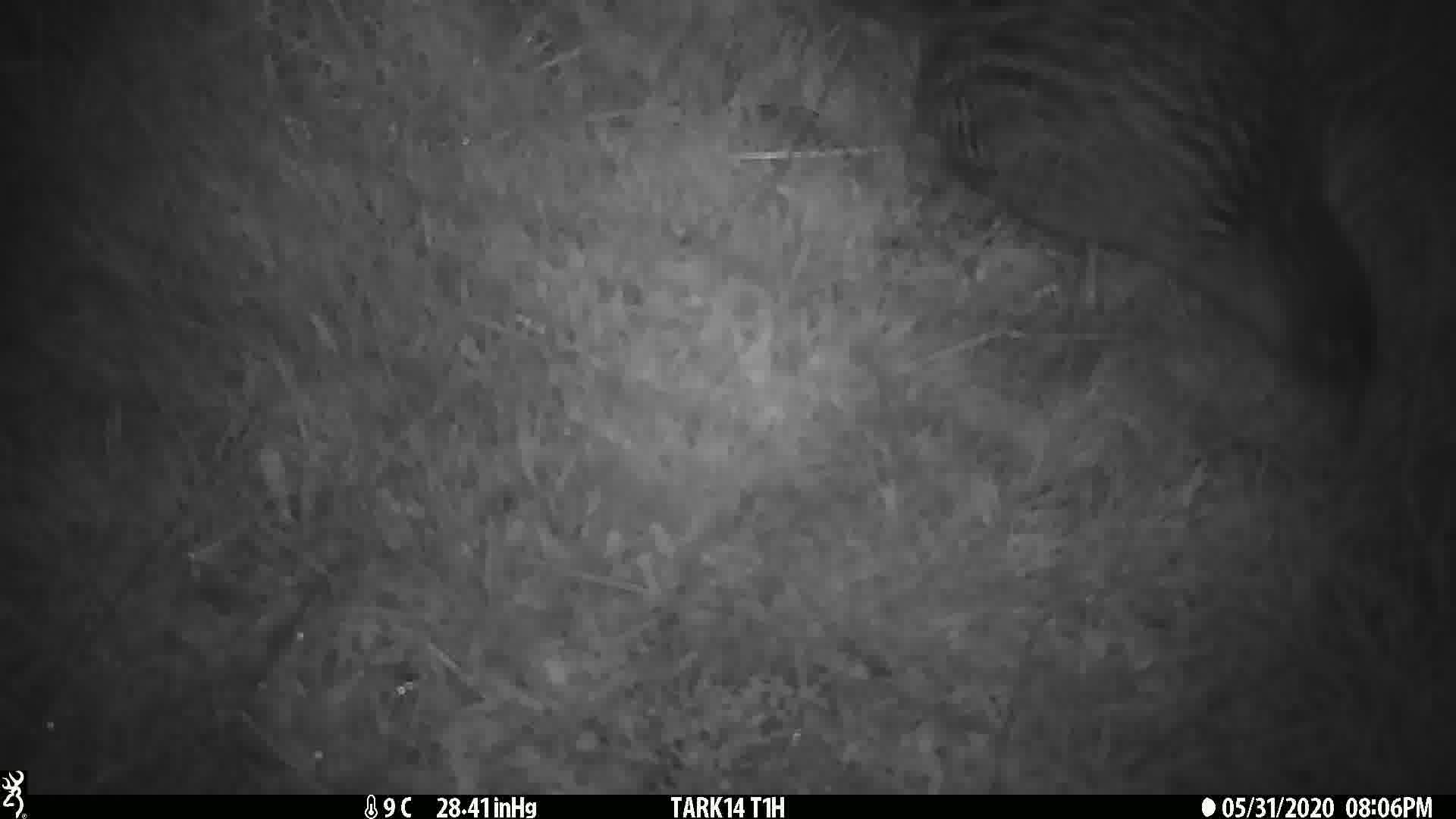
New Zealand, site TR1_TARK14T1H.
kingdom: Animalia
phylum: Chordata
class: Aves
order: Gruiformes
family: Rallidae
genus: Gallirallus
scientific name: Gallirallus australis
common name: weka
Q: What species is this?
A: Weka (Gallirallus australis).